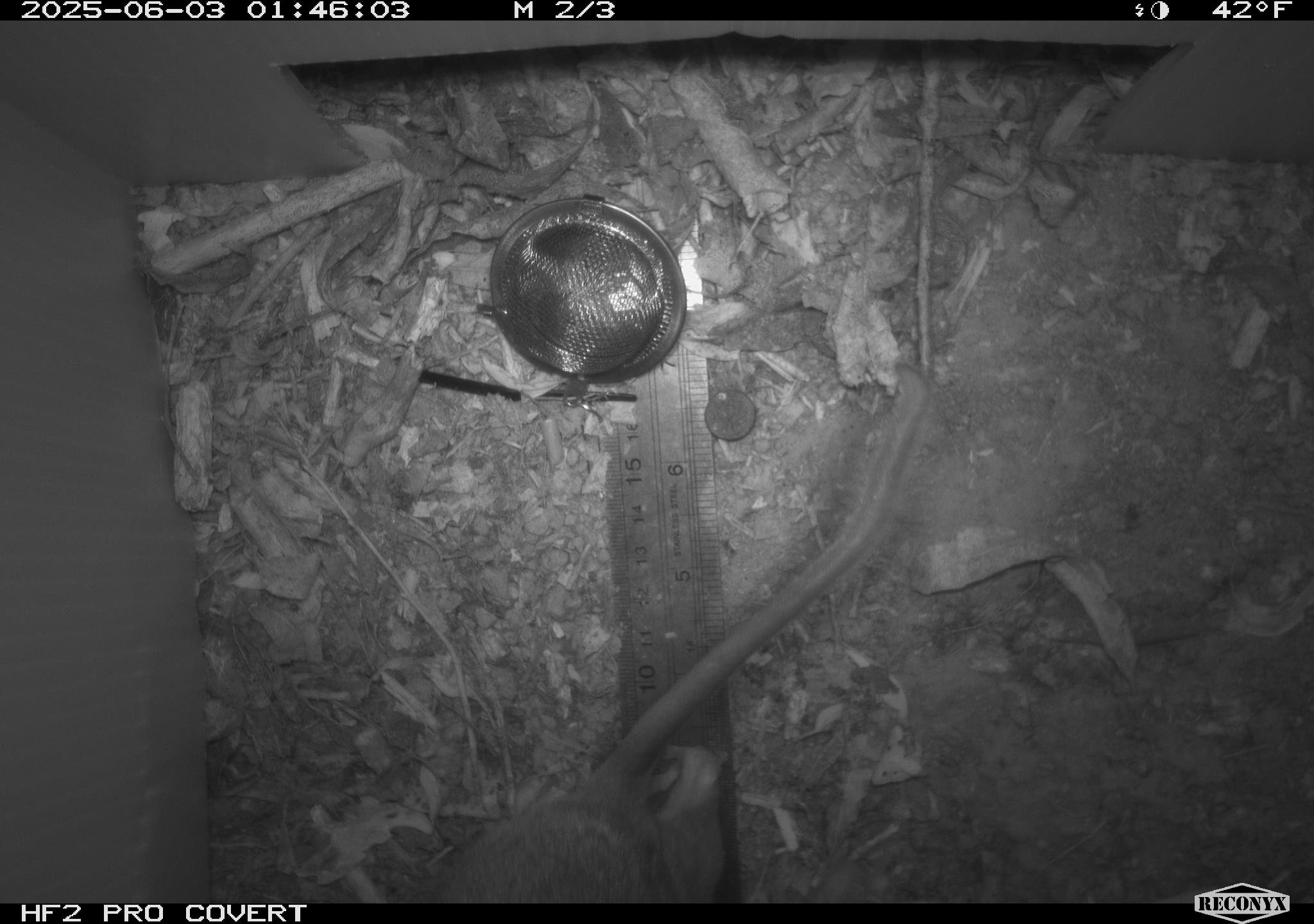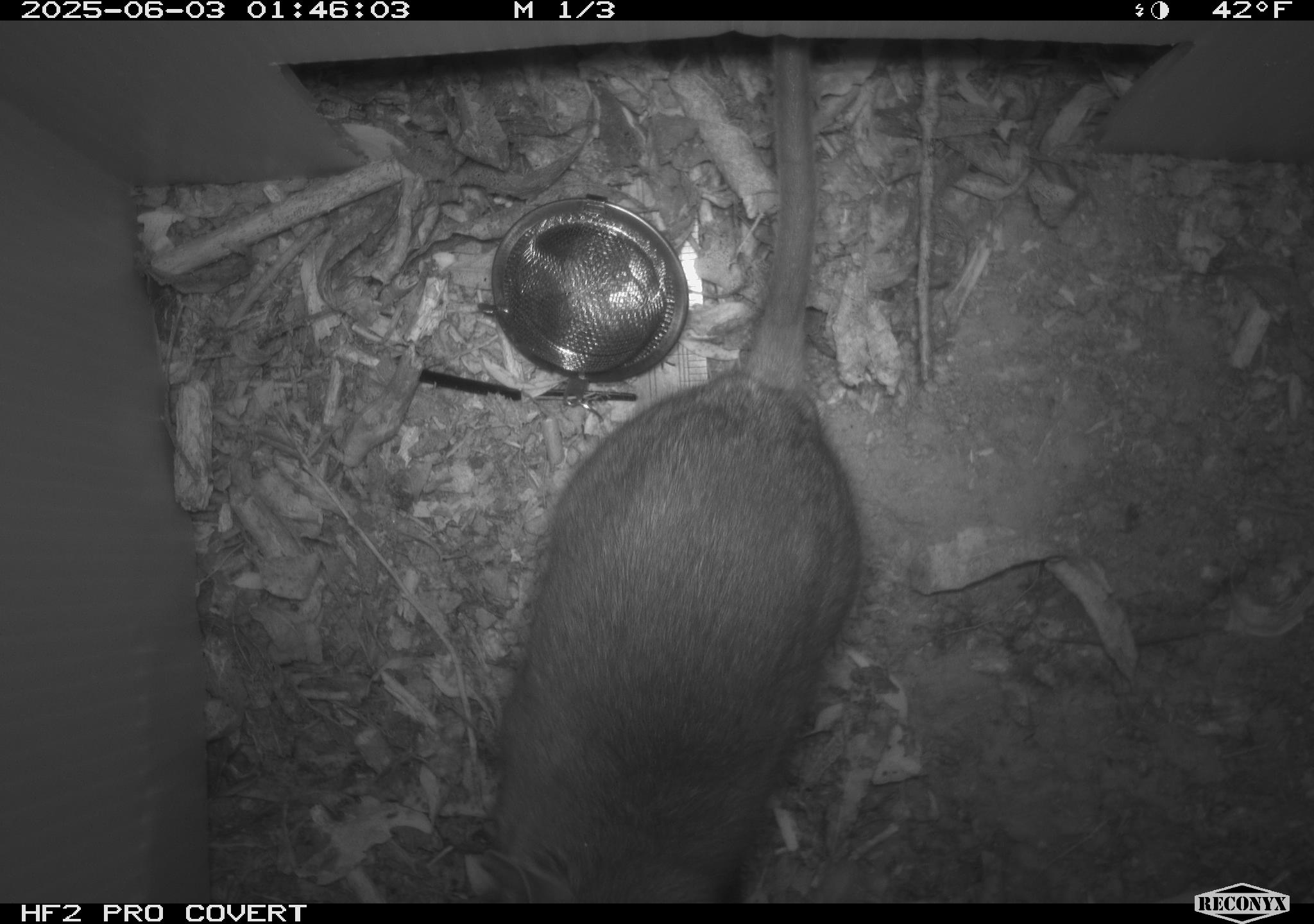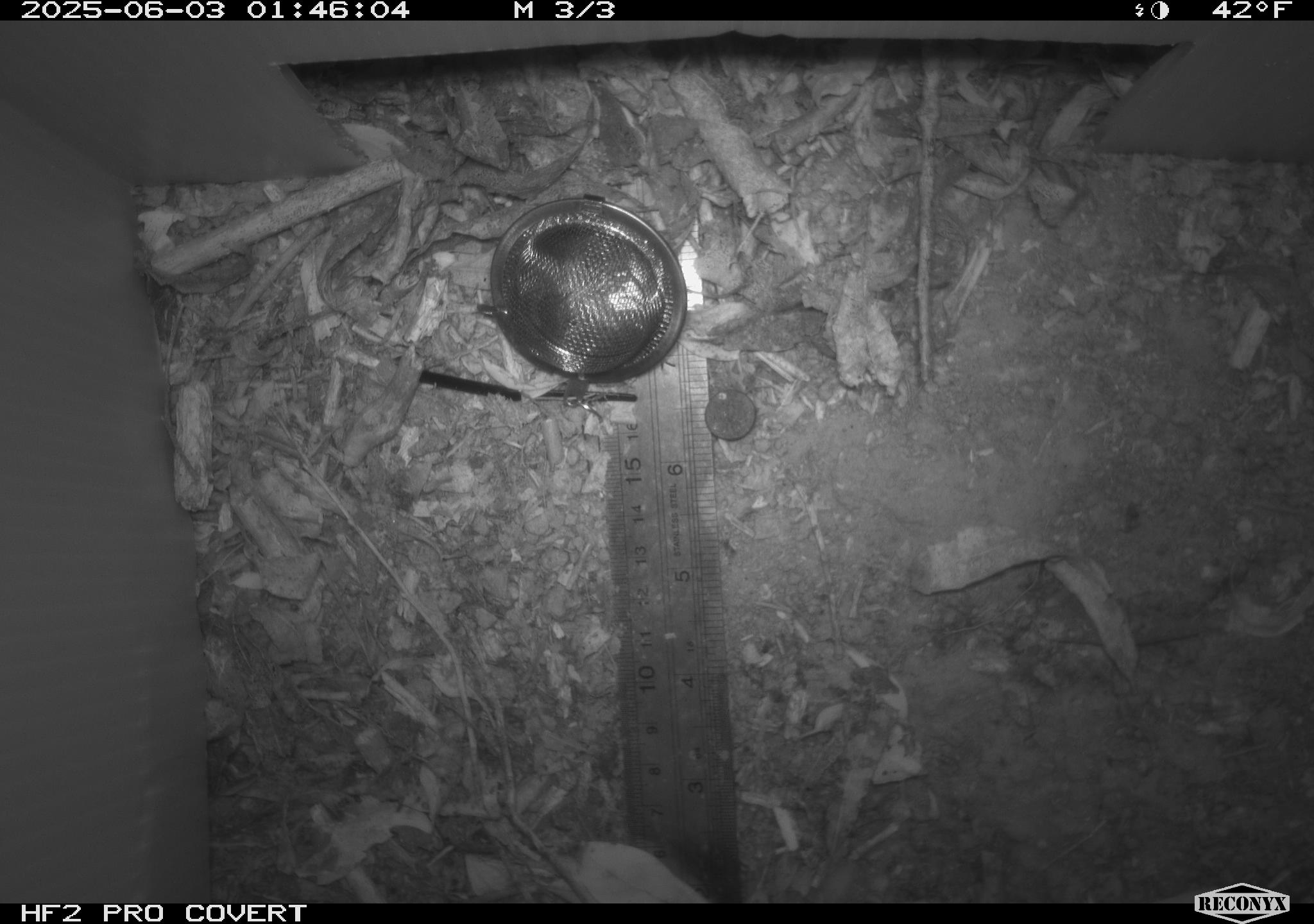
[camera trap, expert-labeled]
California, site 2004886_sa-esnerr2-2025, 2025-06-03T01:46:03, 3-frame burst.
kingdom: Animalia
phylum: Chordata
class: Mammalia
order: Rodentia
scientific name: Rodentia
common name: rodent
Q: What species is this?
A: Rodent (Rodentia).